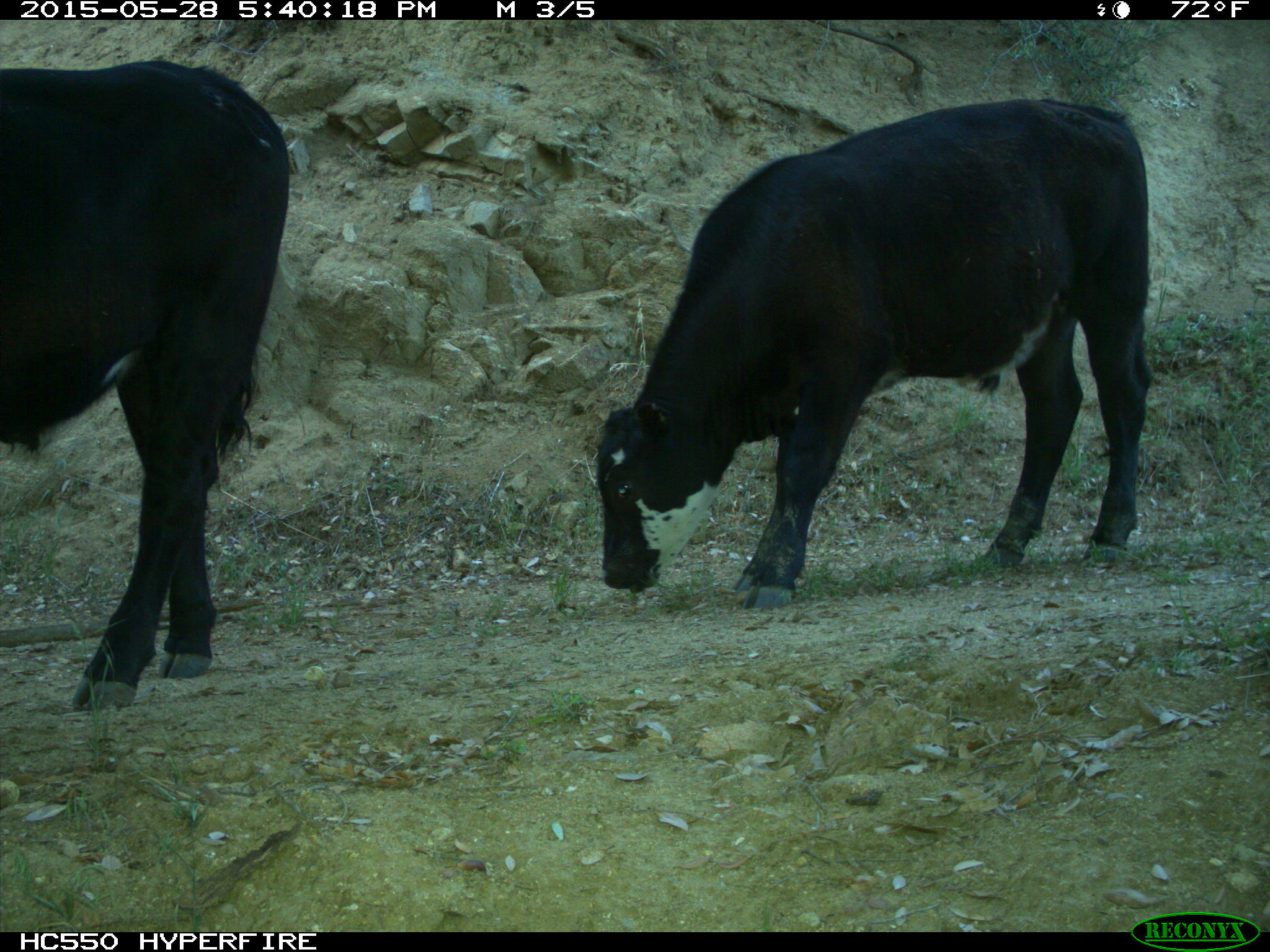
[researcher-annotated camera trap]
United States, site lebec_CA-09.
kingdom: Animalia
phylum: Chordata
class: Mammalia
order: Artiodactyla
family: Bovidae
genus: Bos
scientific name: Bos taurus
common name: domestic cow